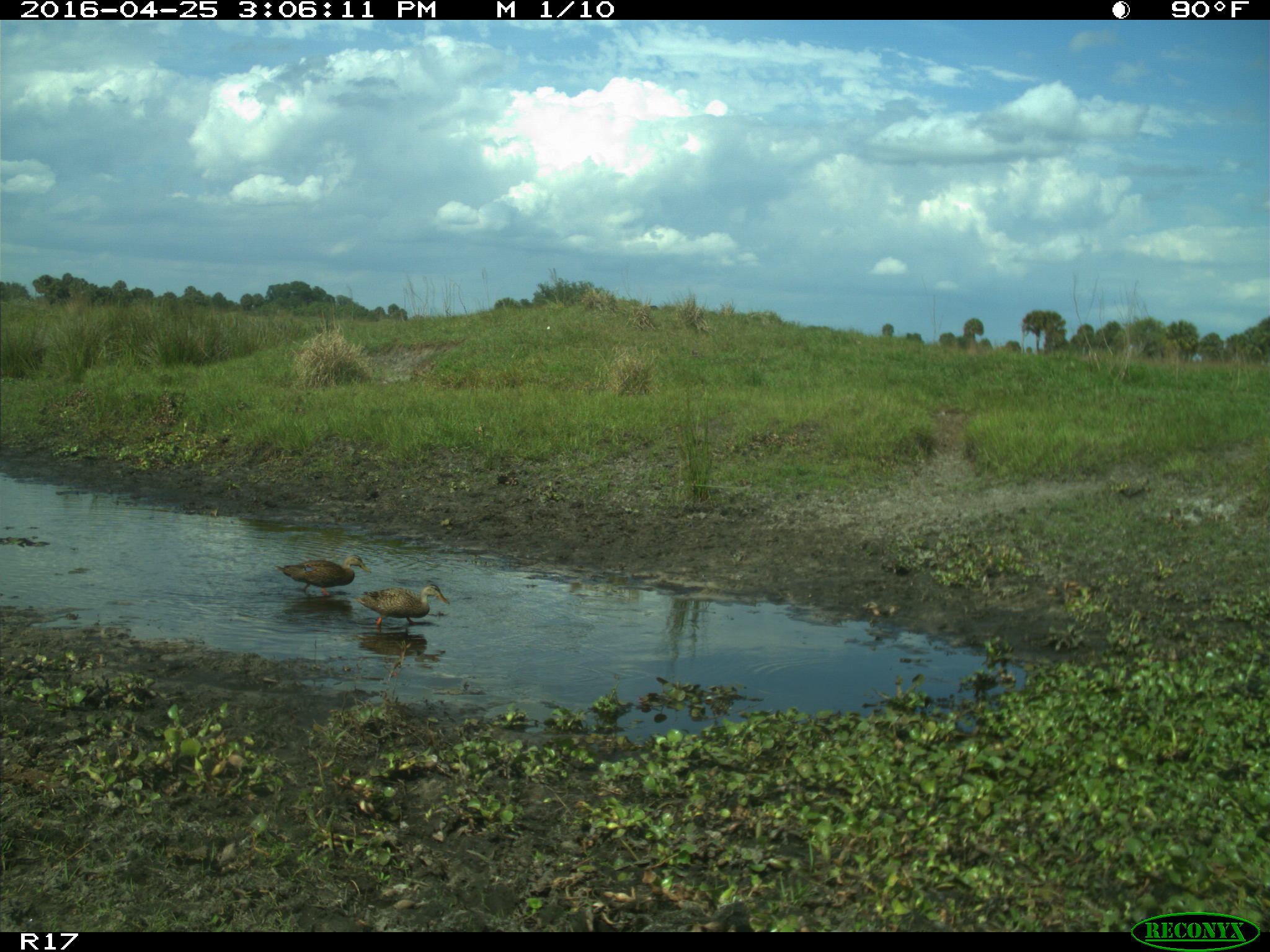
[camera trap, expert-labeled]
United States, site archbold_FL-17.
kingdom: Animalia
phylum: Chordata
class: Aves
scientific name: Aves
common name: birds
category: unidentified bird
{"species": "unidentified bird (birds) (Aves)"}